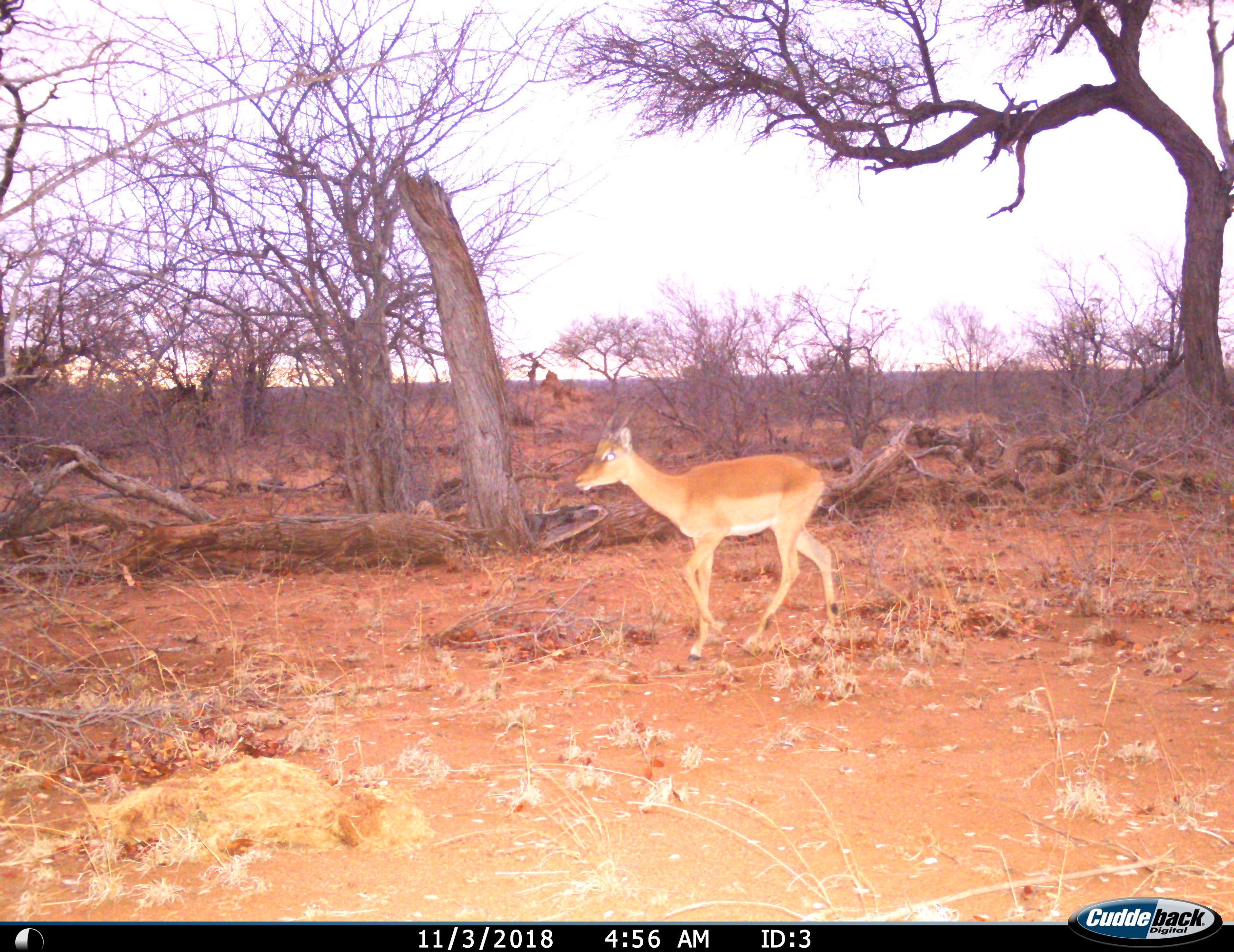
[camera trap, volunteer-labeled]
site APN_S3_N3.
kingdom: Animalia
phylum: Chordata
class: Mammalia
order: Artiodactyla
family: Bovidae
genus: Aepyceros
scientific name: Aepyceros melampus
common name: impala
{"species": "impala (Aepyceros melampus)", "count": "1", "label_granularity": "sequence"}